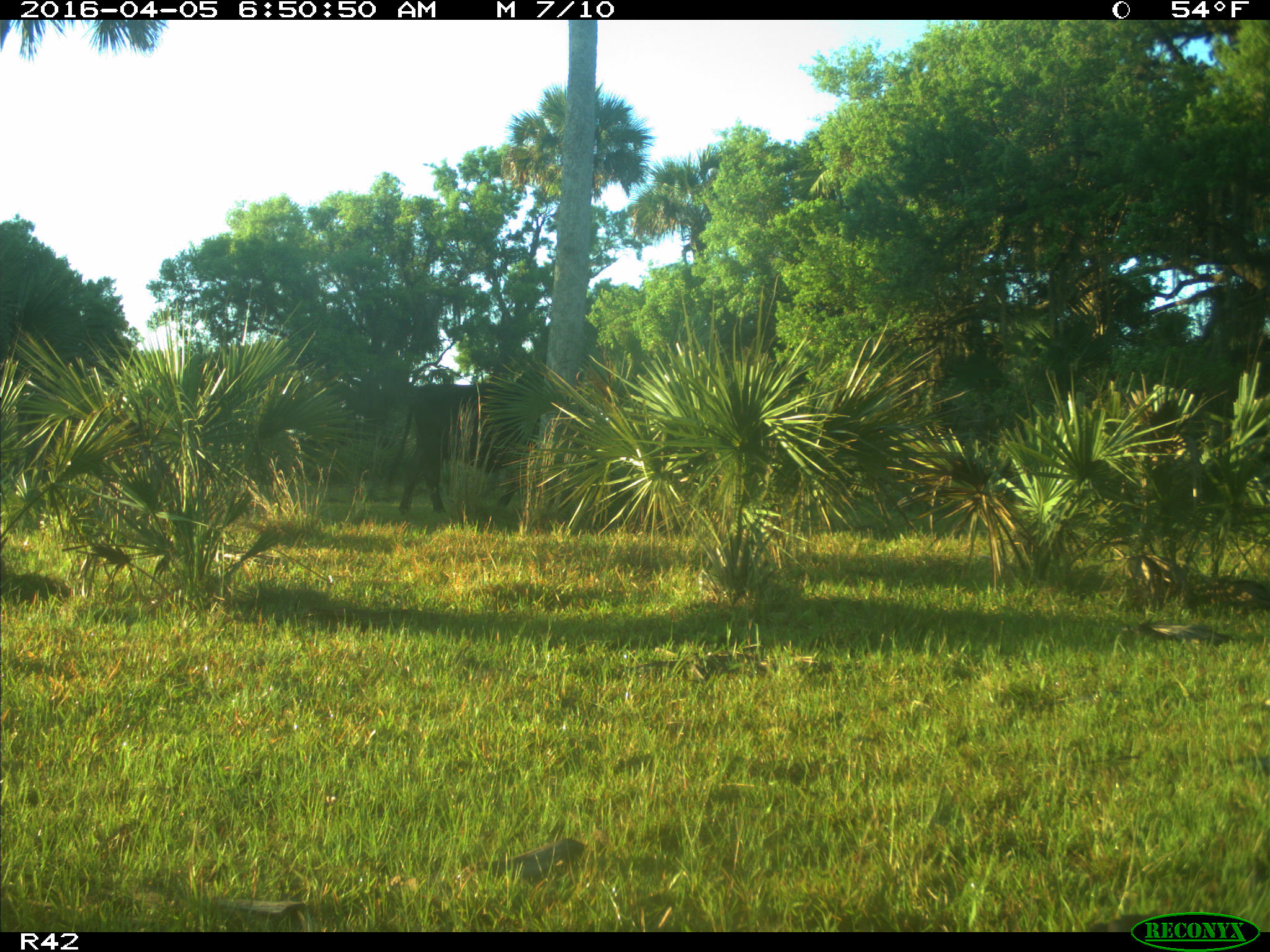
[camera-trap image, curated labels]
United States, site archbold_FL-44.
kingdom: Animalia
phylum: Chordata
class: Mammalia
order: Artiodactyla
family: Bovidae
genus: Bos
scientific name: Bos taurus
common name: domestic cow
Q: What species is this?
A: Bos taurus (domestic cow).